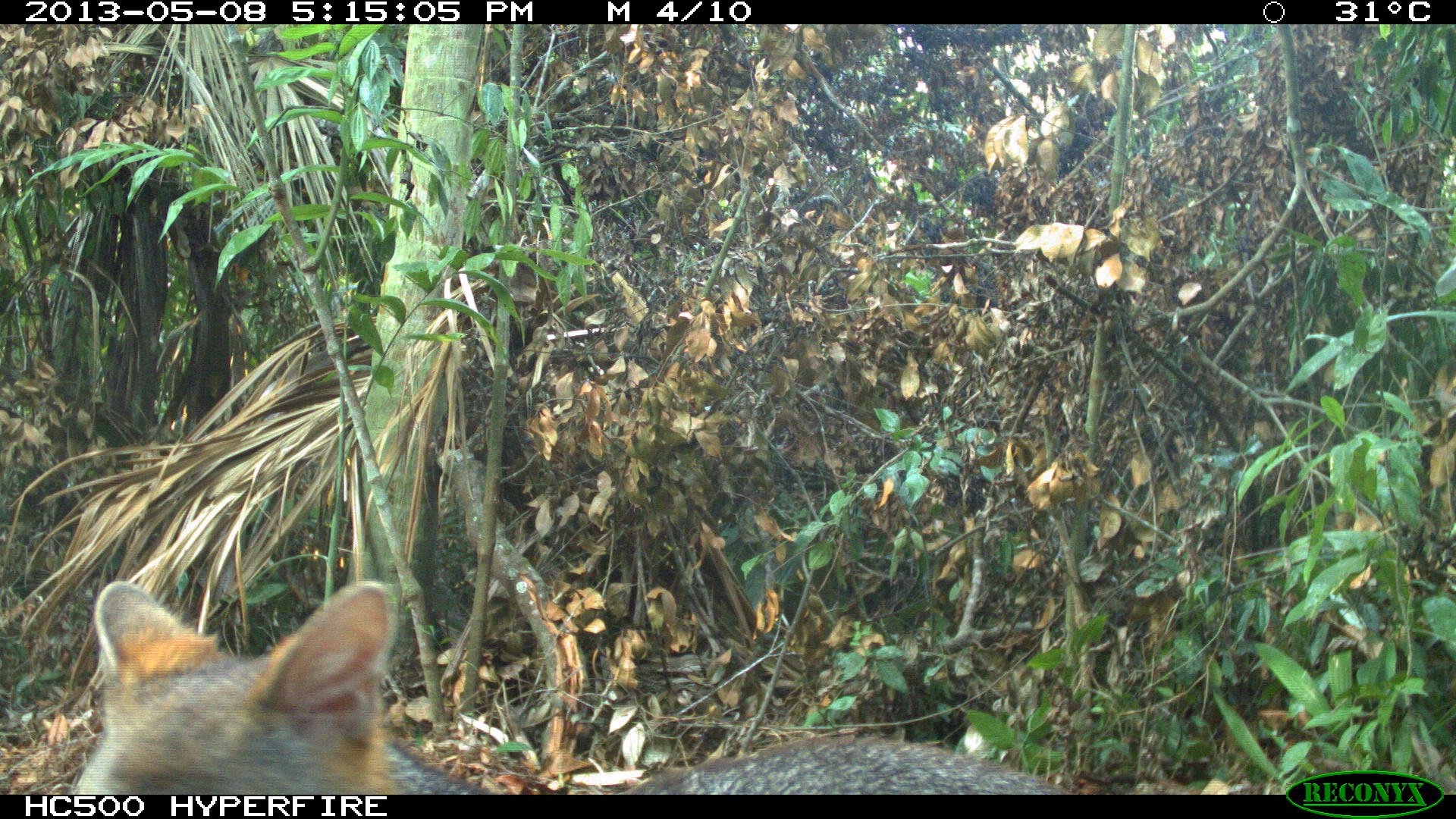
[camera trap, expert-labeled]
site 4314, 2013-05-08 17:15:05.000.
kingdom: Animalia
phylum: Chordata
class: Mammalia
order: Carnivora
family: Canidae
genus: Urocyon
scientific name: Urocyon cinereoargenteus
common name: gray fox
Urocyon cinereoargenteus (gray fox), count 1.